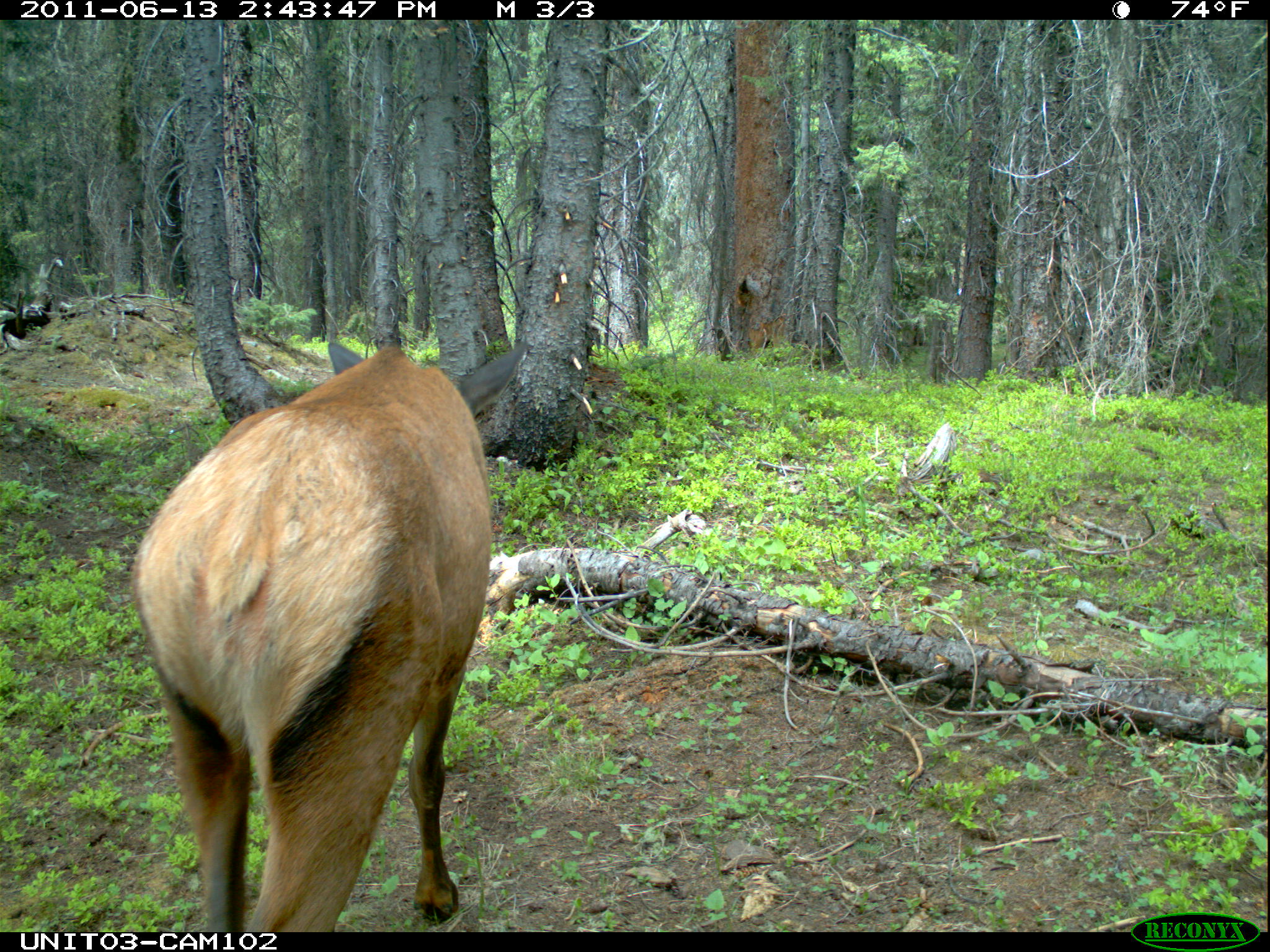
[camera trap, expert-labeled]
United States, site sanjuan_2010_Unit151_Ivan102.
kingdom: Animalia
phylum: Chordata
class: Mammalia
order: Artiodactyla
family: Cervidae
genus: Cervus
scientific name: Cervus elaphus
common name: red deer